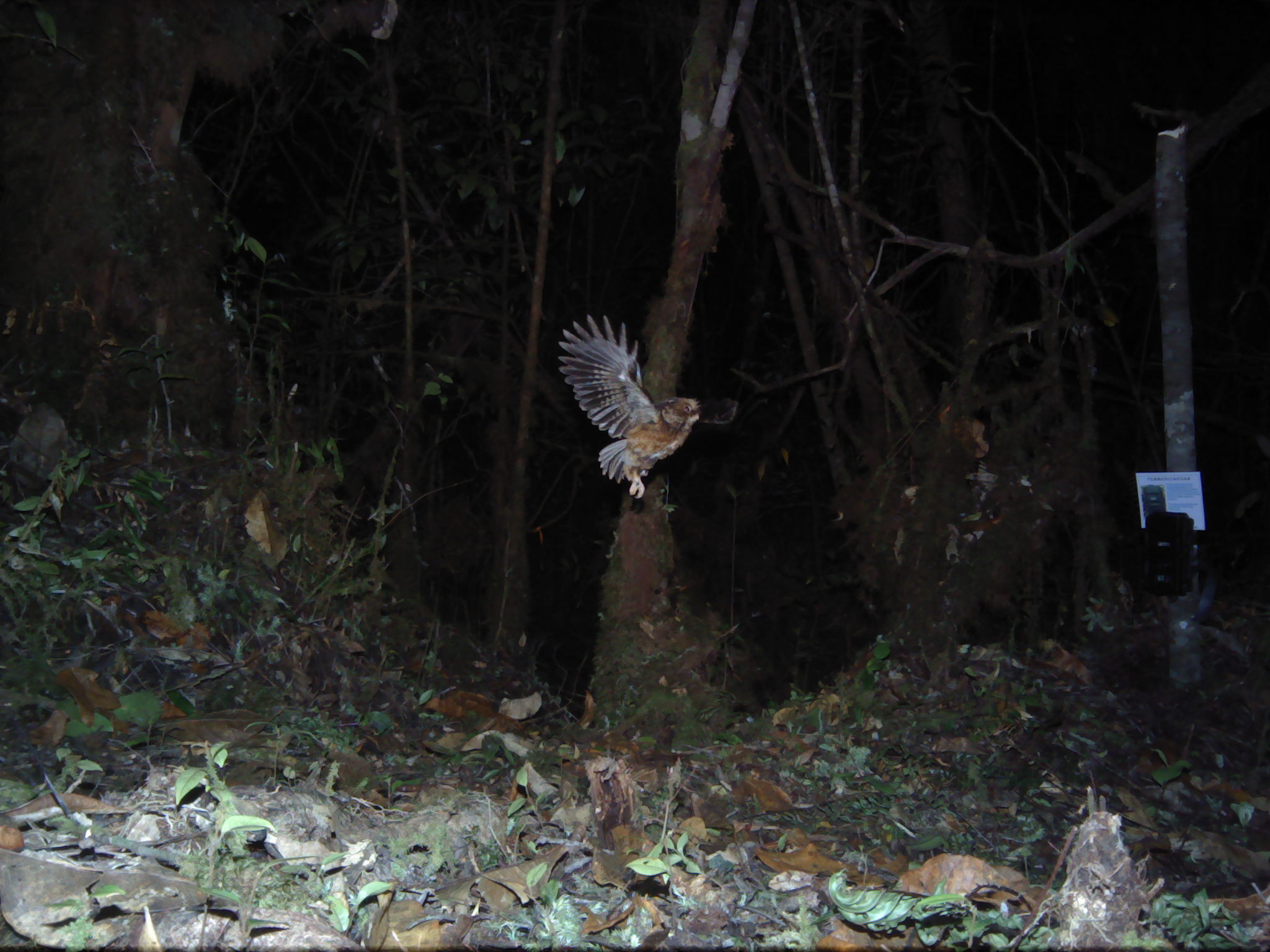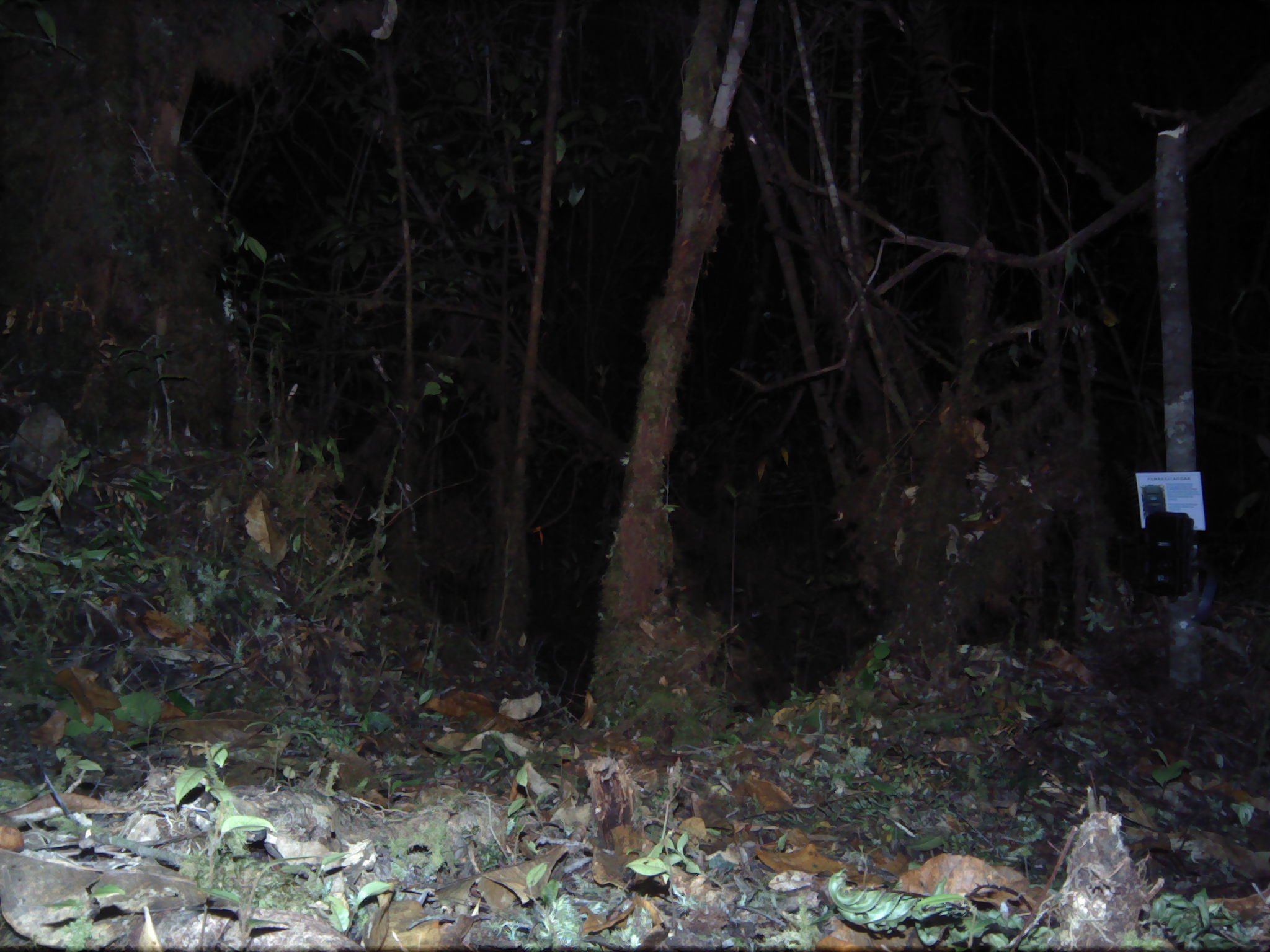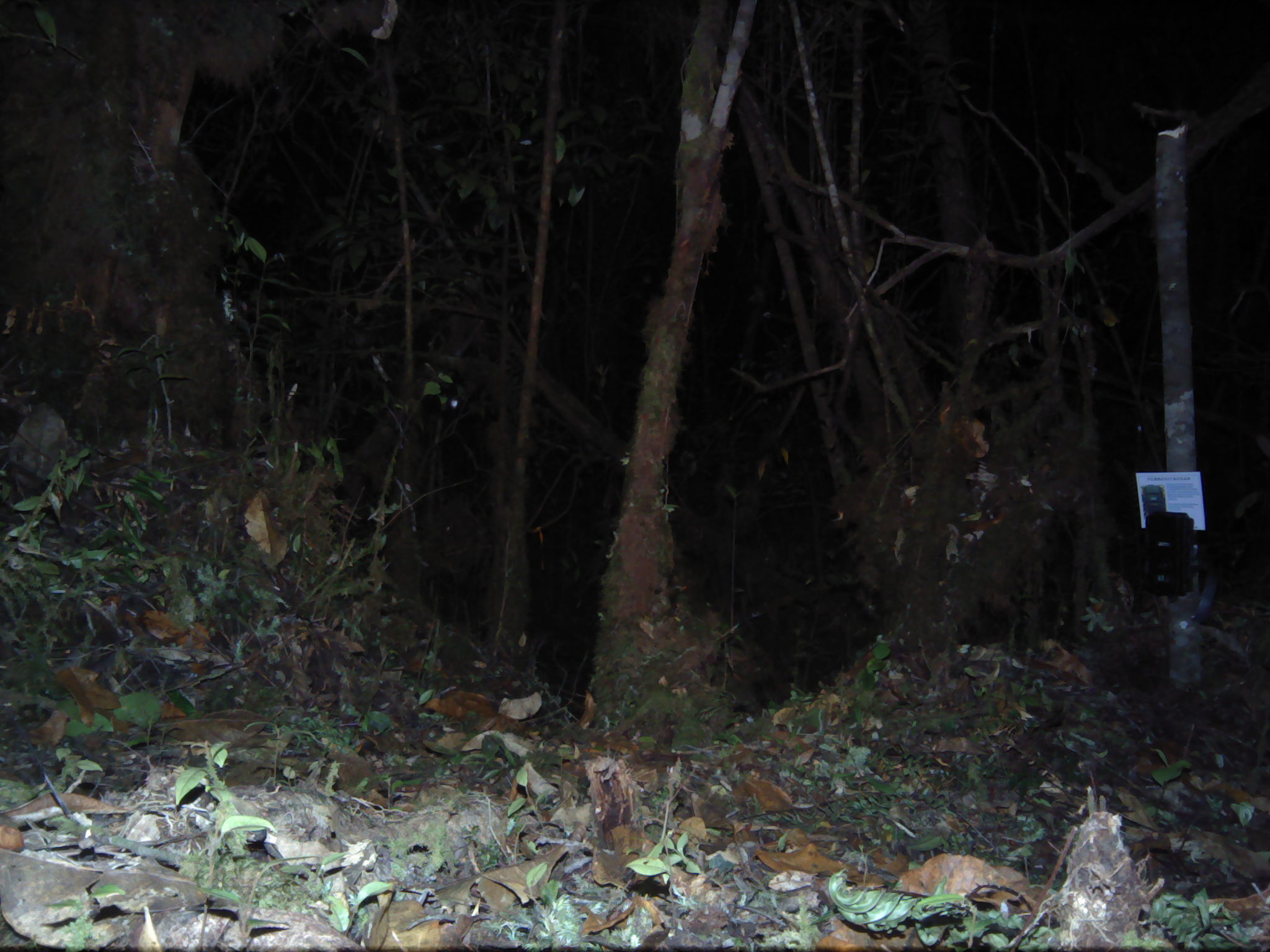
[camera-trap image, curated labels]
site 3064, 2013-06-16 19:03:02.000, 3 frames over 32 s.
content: unidentified animal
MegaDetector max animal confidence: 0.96